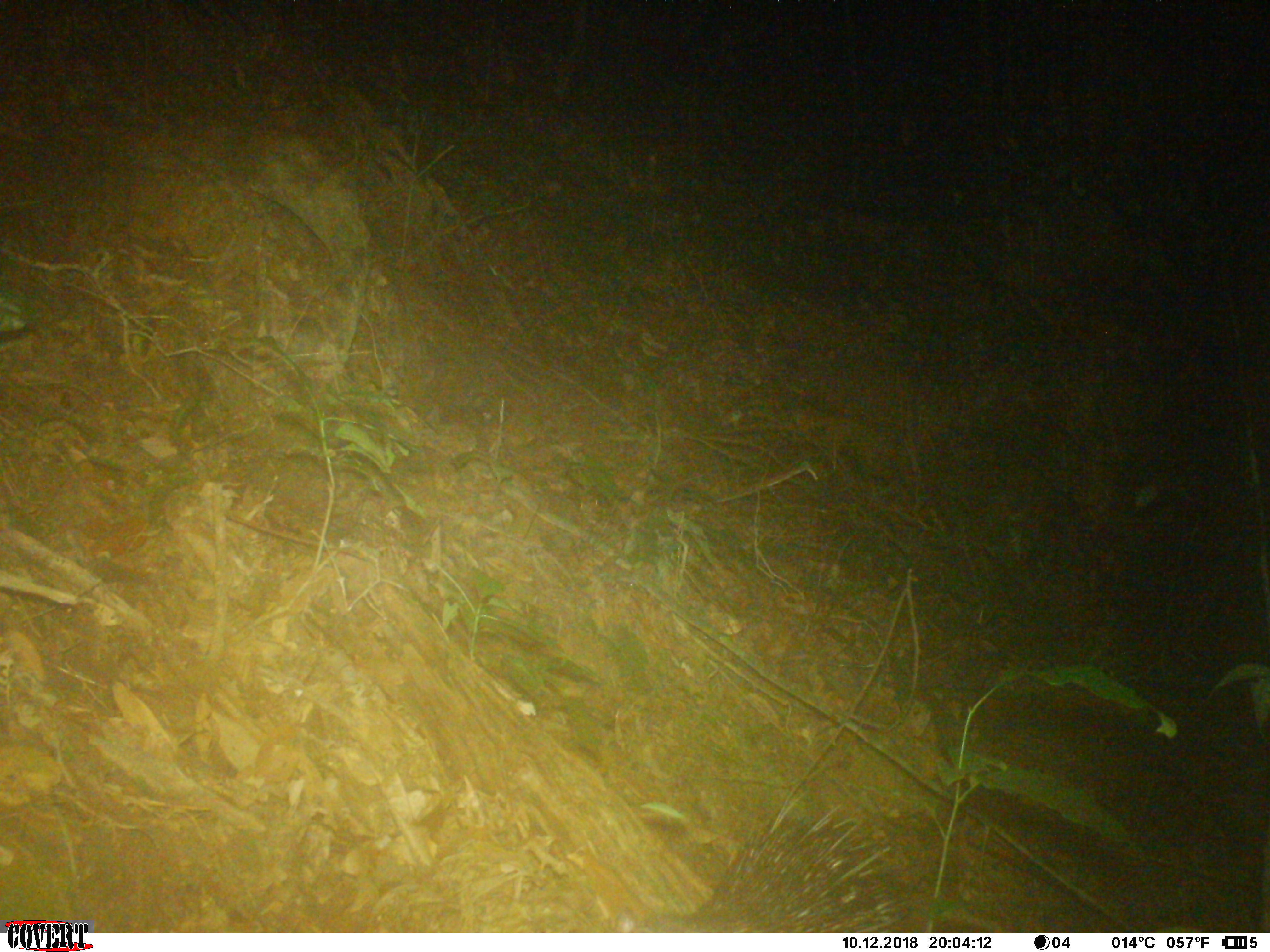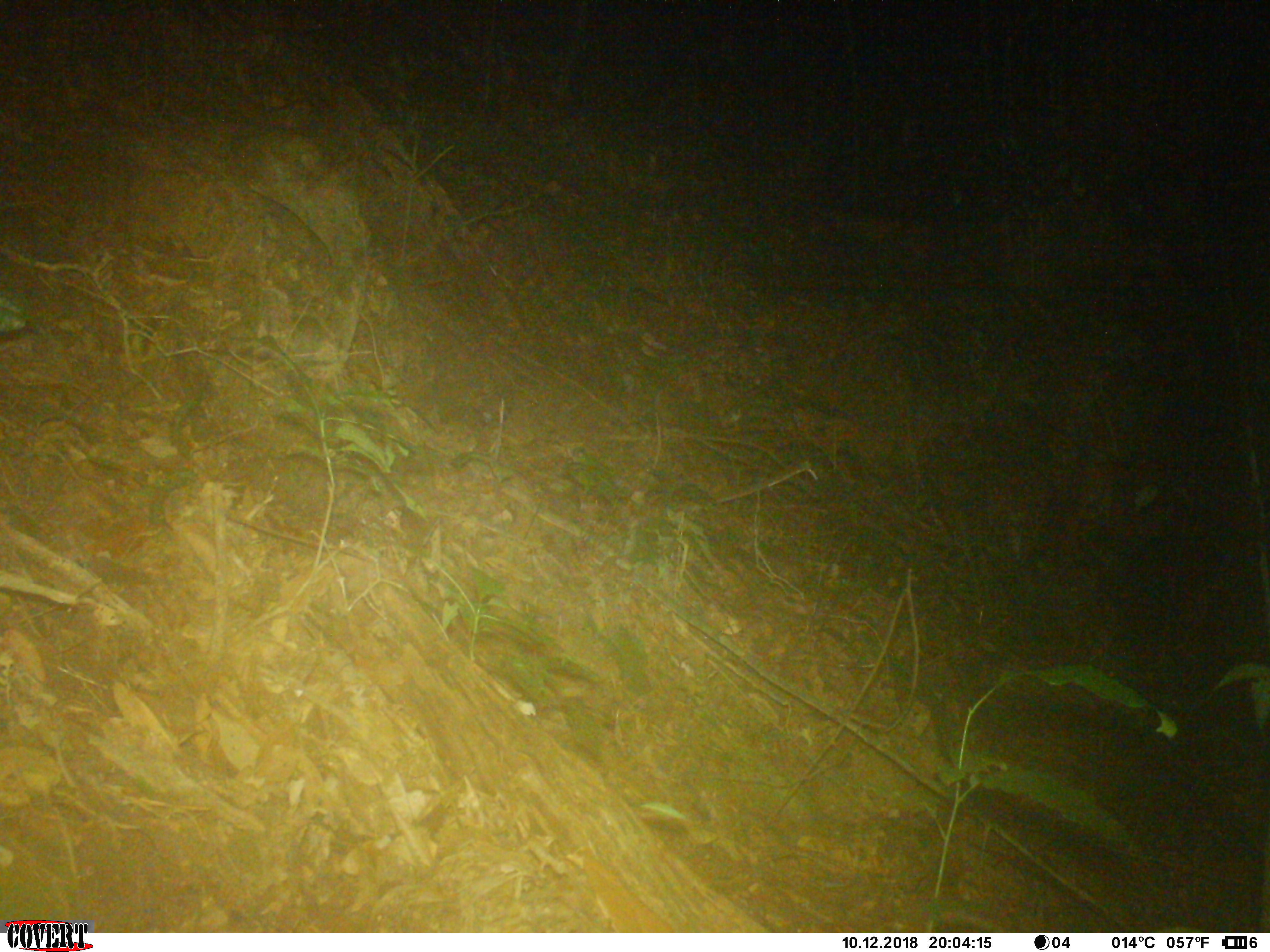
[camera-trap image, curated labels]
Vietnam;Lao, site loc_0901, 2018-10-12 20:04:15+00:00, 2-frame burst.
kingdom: Animalia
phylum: Chordata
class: Mammalia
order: Rodentia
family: Hystricidae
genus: Atherurus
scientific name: Atherurus macrourus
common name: asiatic brush-tailed porcupine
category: asiatic brush tailed porcupine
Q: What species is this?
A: Asiatic brush tailed porcupine (asiatic brush-tailed porcupine) (Atherurus macrourus).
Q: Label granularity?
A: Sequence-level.